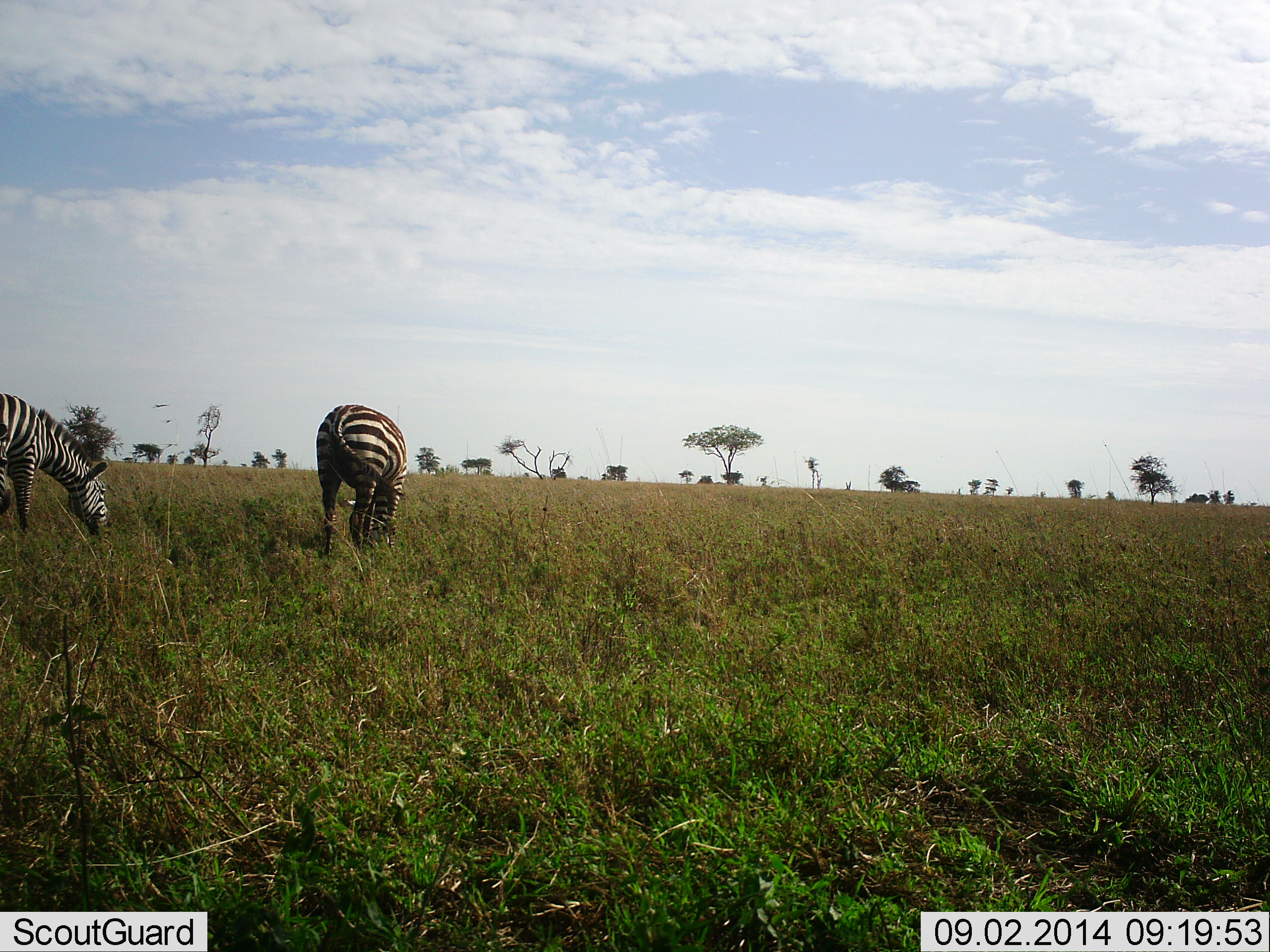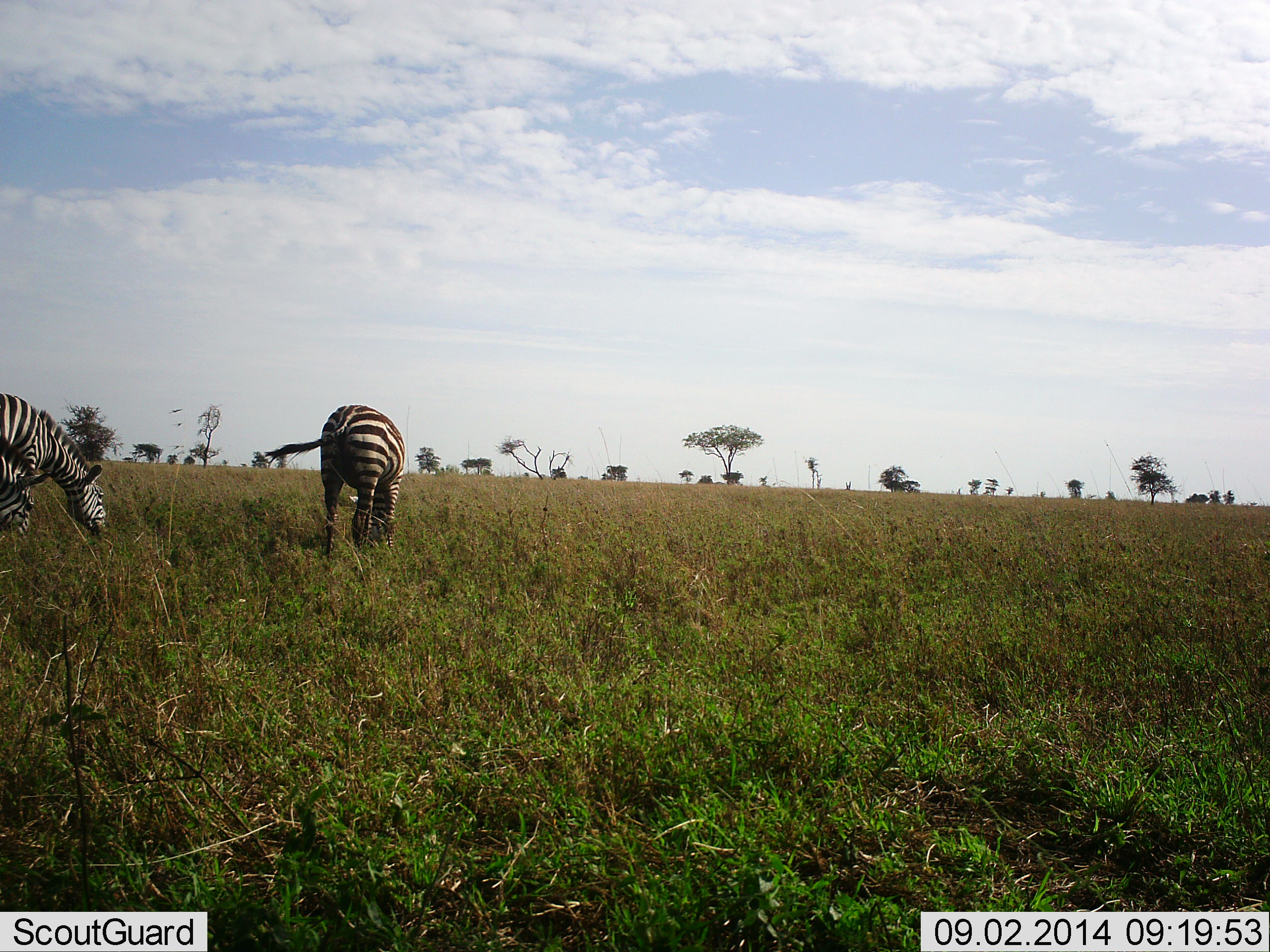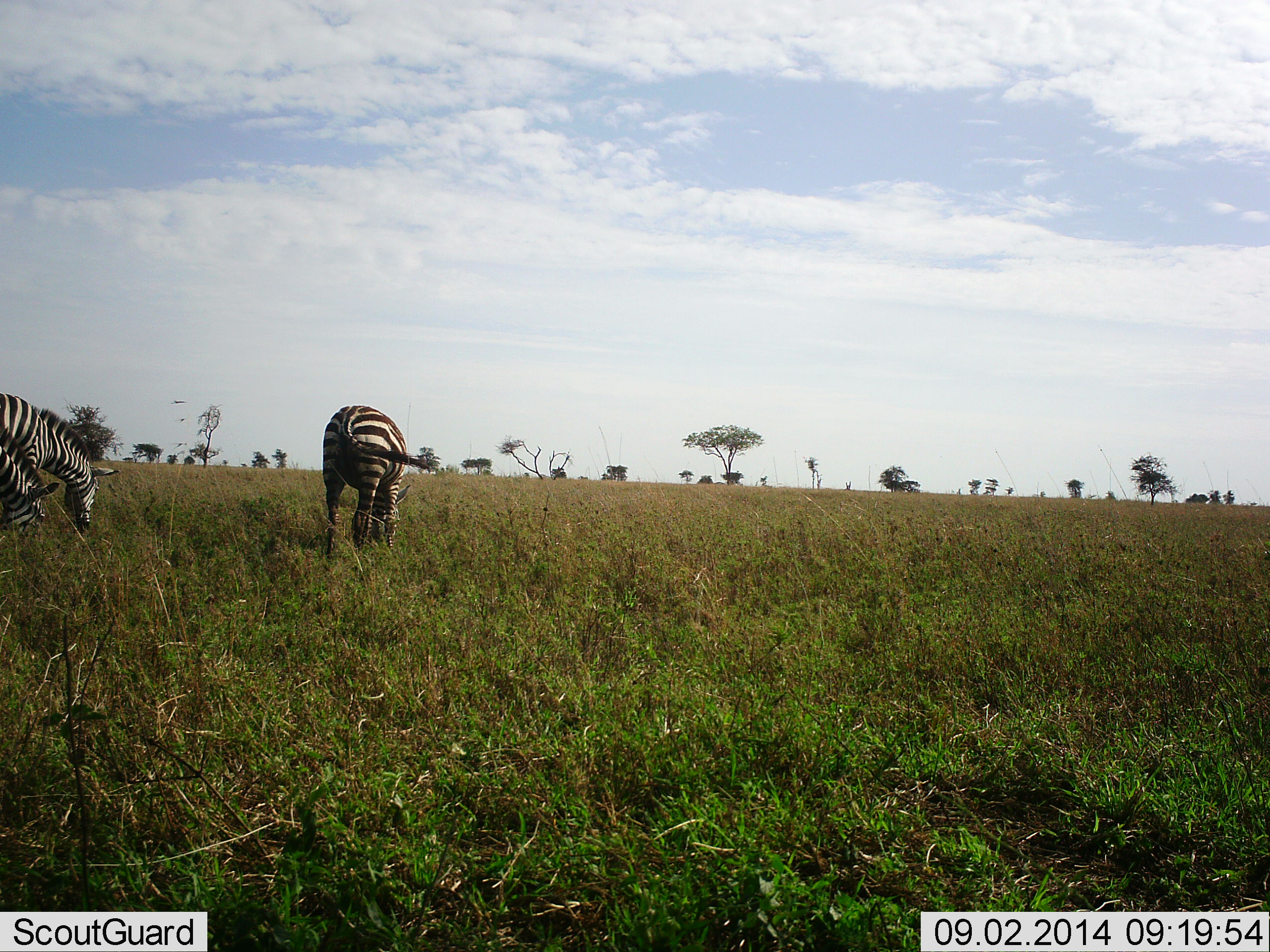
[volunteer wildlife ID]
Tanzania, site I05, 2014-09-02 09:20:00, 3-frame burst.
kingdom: Animalia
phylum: Chordata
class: Mammalia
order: Perissodactyla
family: Equidae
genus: Equus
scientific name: Equus quagga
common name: plains zebra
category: zebra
Zebra (plains zebra) (Equus quagga), count 3. Behavior (volunteer vote fractions): standing 30%, resting 0%, moving 10%, interacting 0%. Young present (vote fraction): 0%. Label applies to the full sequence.